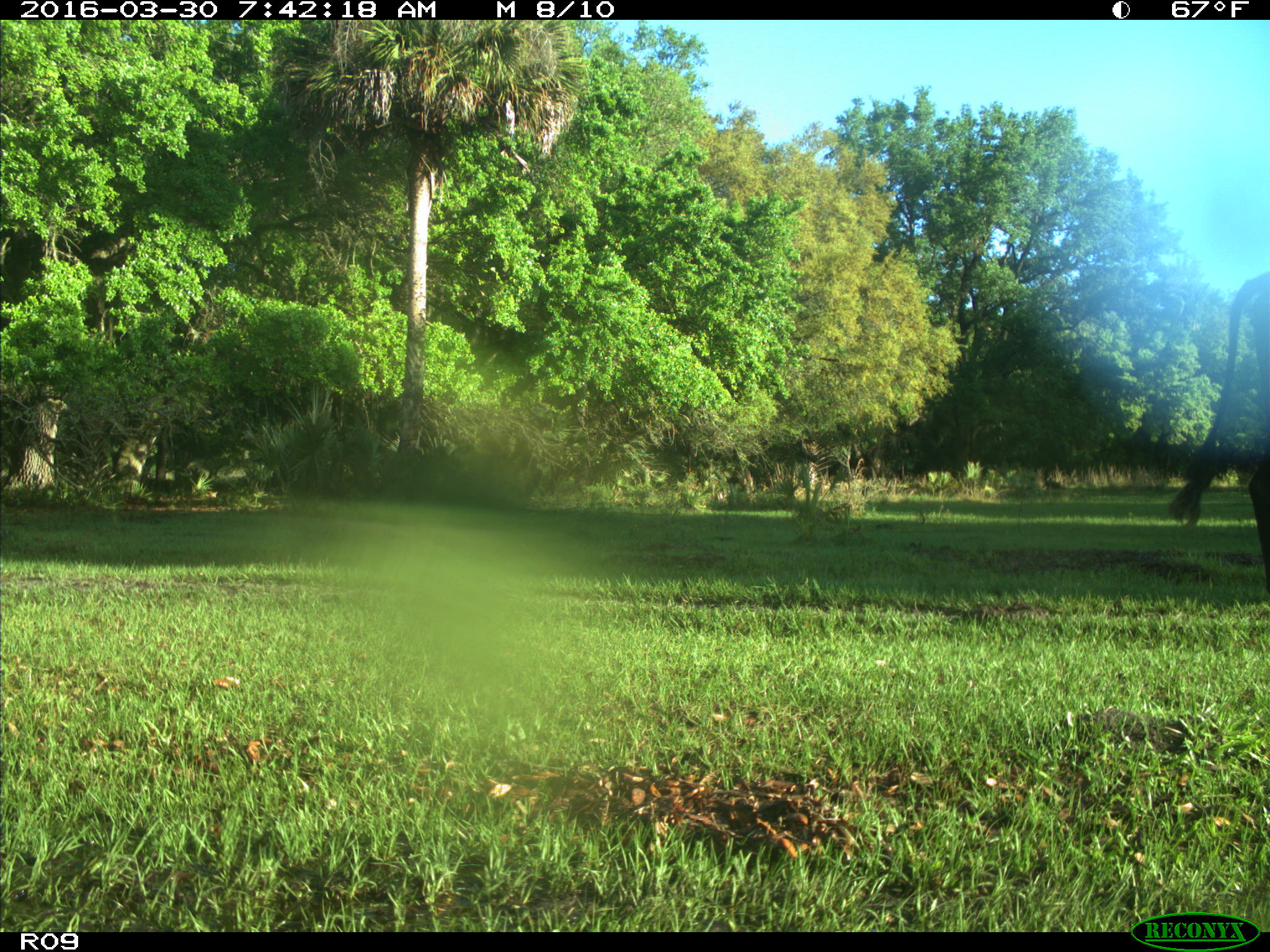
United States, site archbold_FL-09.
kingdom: Animalia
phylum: Chordata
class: Mammalia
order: Artiodactyla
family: Bovidae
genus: Bos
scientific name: Bos taurus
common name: domestic cow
Bos taurus (domestic cow).